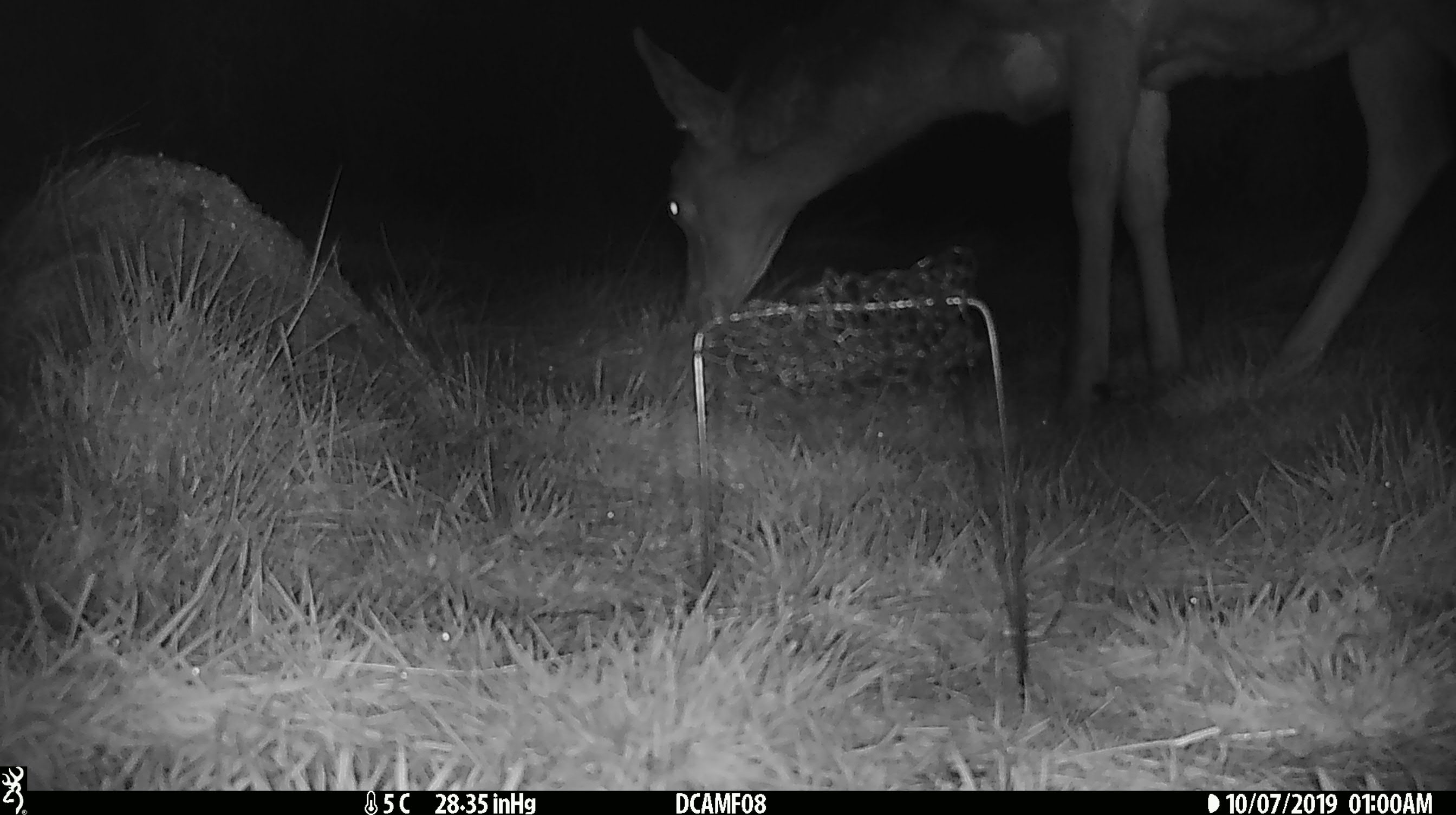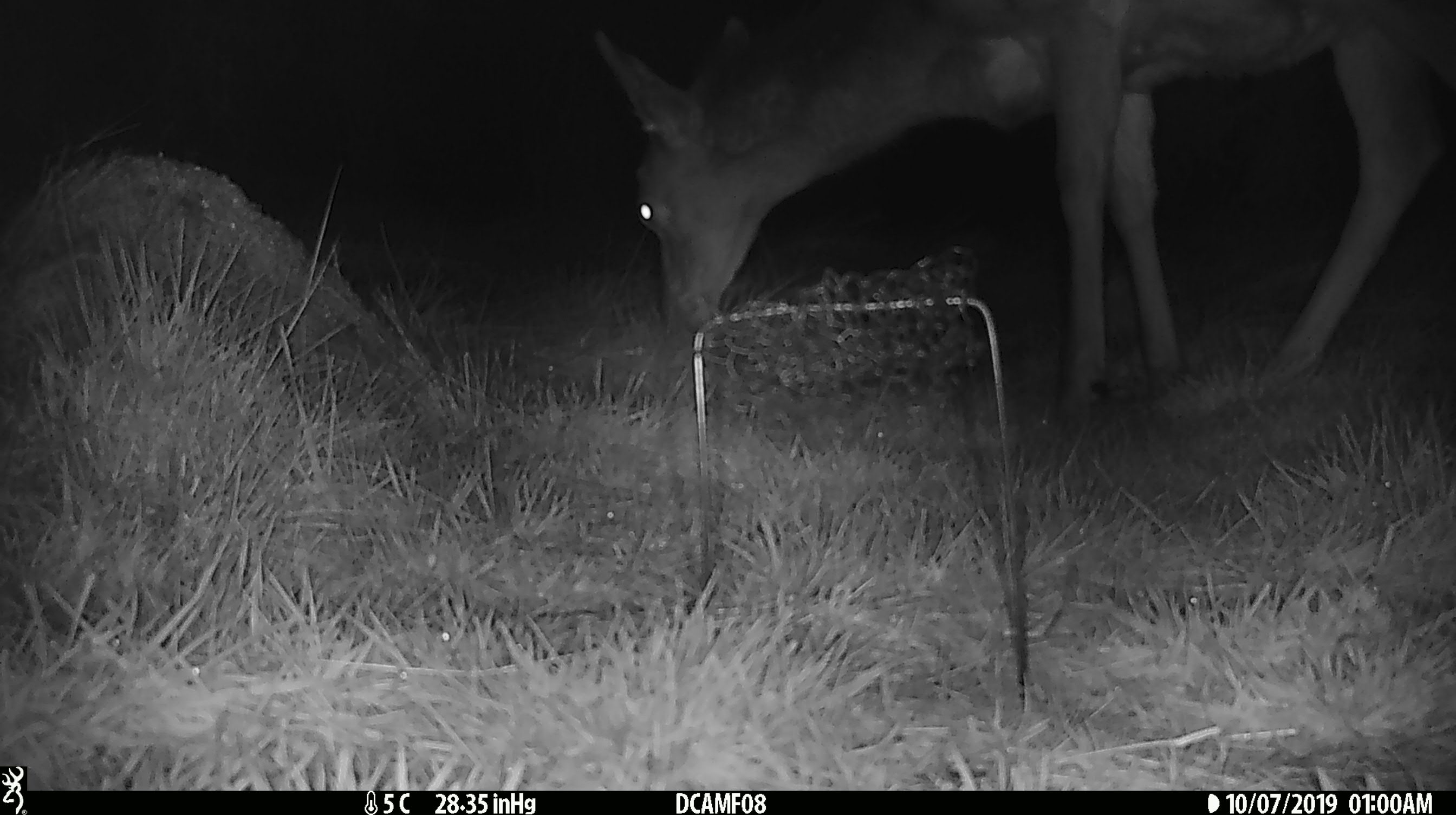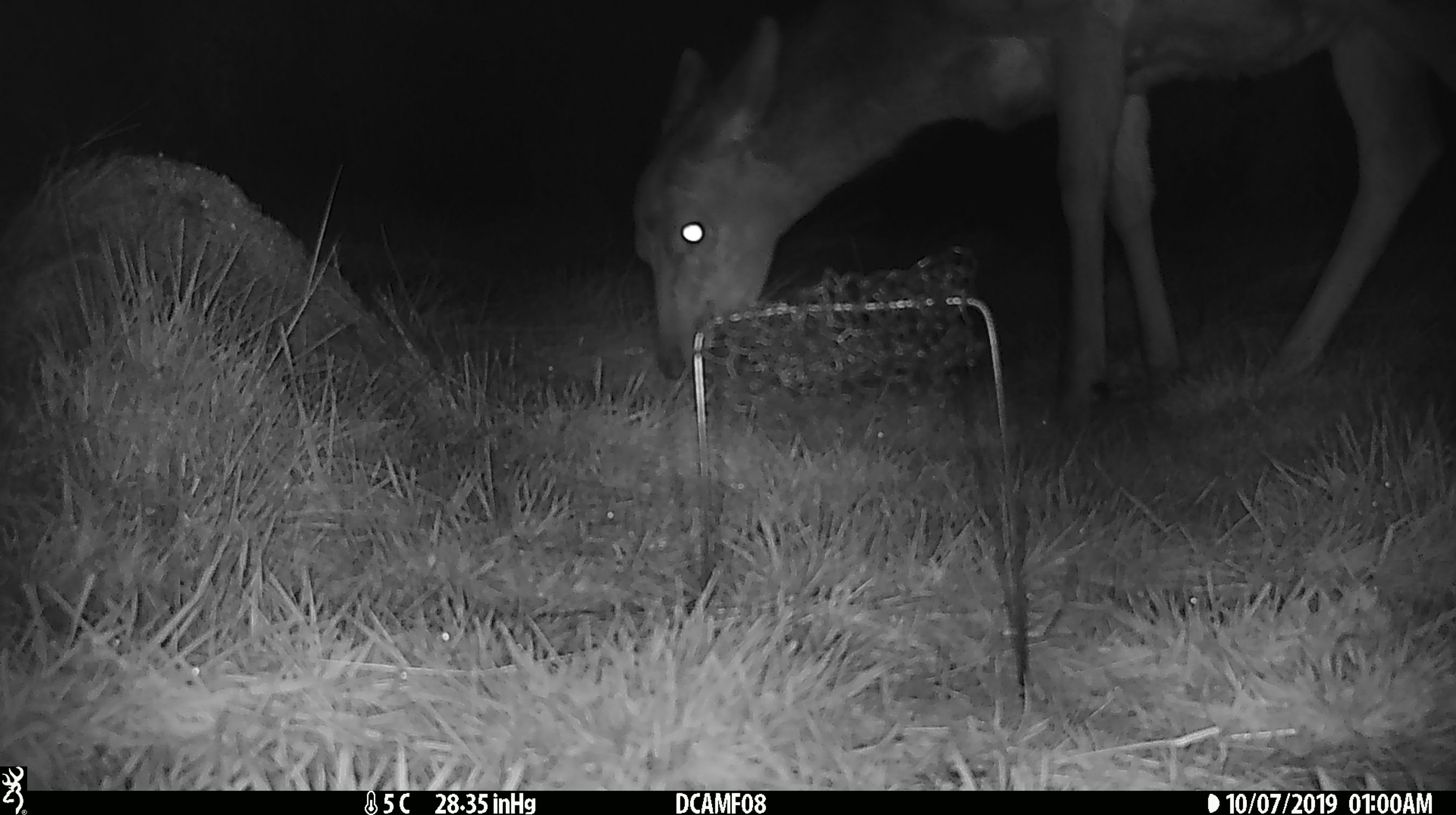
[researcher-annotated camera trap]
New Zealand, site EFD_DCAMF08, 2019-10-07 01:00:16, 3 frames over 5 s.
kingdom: Animalia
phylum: Chordata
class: Mammalia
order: Artiodactyla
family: Cervidae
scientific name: Cervidae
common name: deer